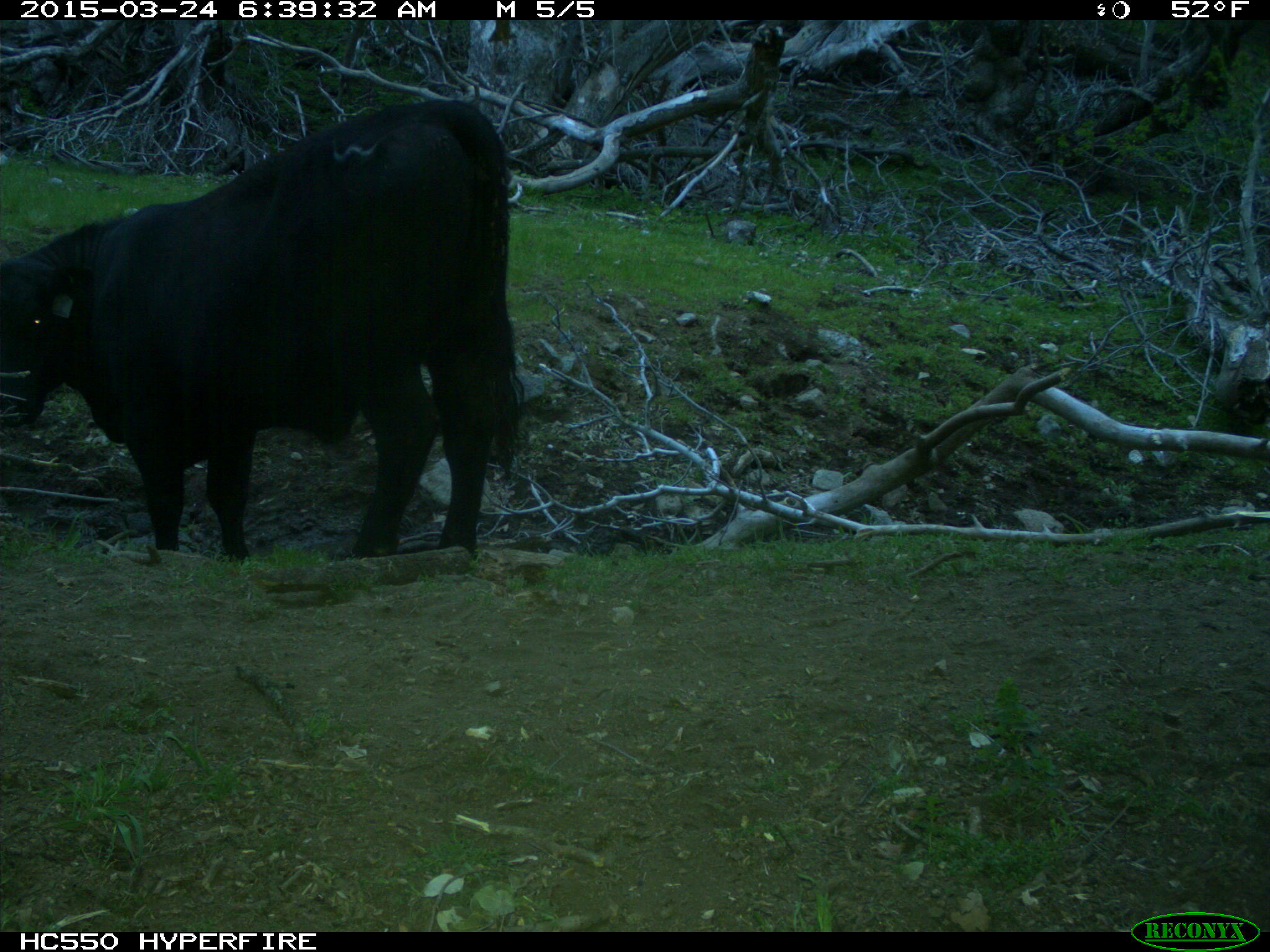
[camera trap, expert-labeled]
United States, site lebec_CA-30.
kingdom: Animalia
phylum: Chordata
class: Mammalia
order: Artiodactyla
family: Bovidae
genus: Bos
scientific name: Bos taurus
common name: domestic cow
Bos taurus (domestic cow).